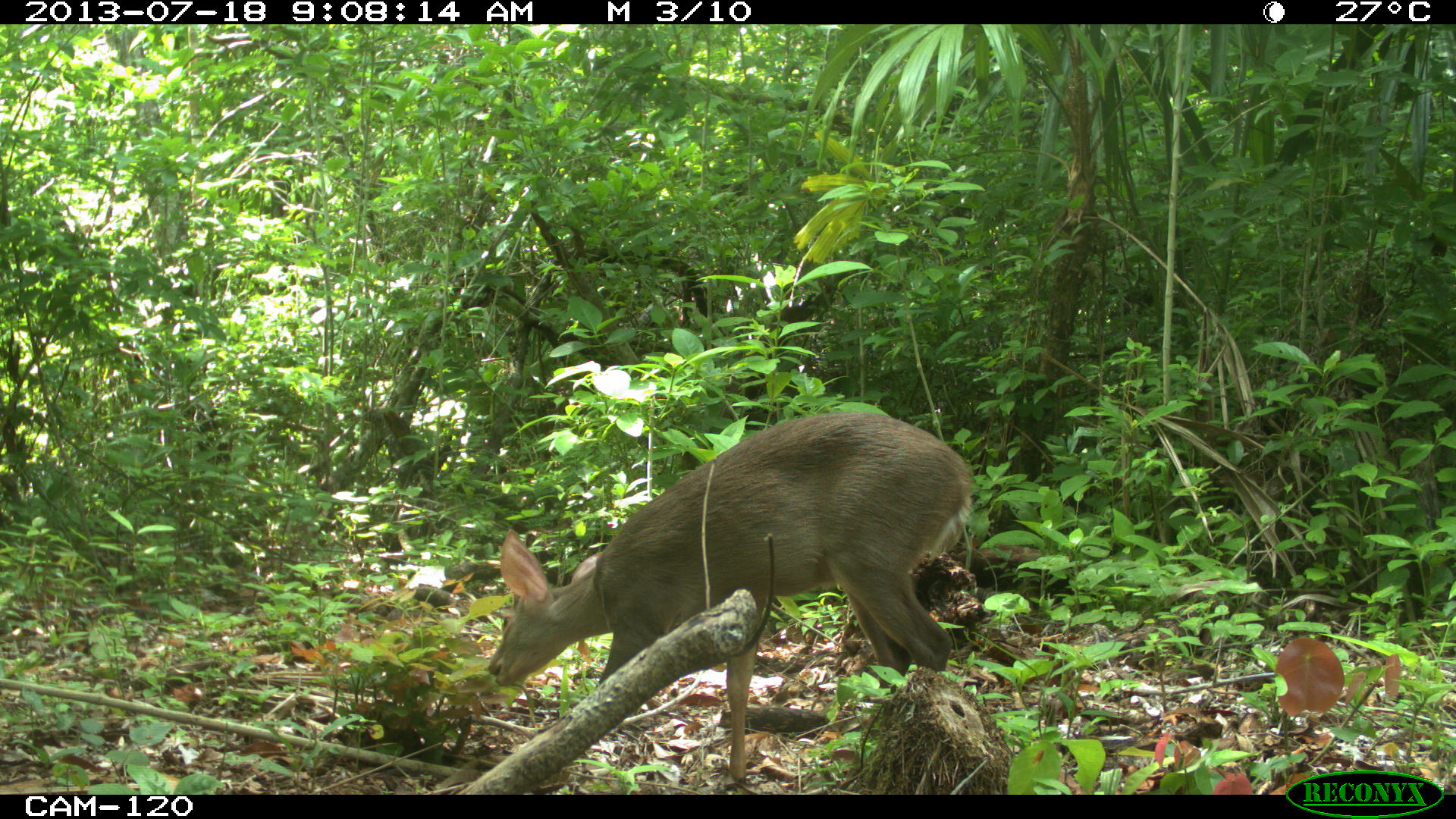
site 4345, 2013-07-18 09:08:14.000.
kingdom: Animalia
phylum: Chordata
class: Mammalia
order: Artiodactyla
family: Cervidae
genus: Odocoileus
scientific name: Odocoileus virginianus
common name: white-tailed deer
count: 1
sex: female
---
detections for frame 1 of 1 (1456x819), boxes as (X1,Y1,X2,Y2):
odocoileus virginianus: (488,411,971,784)